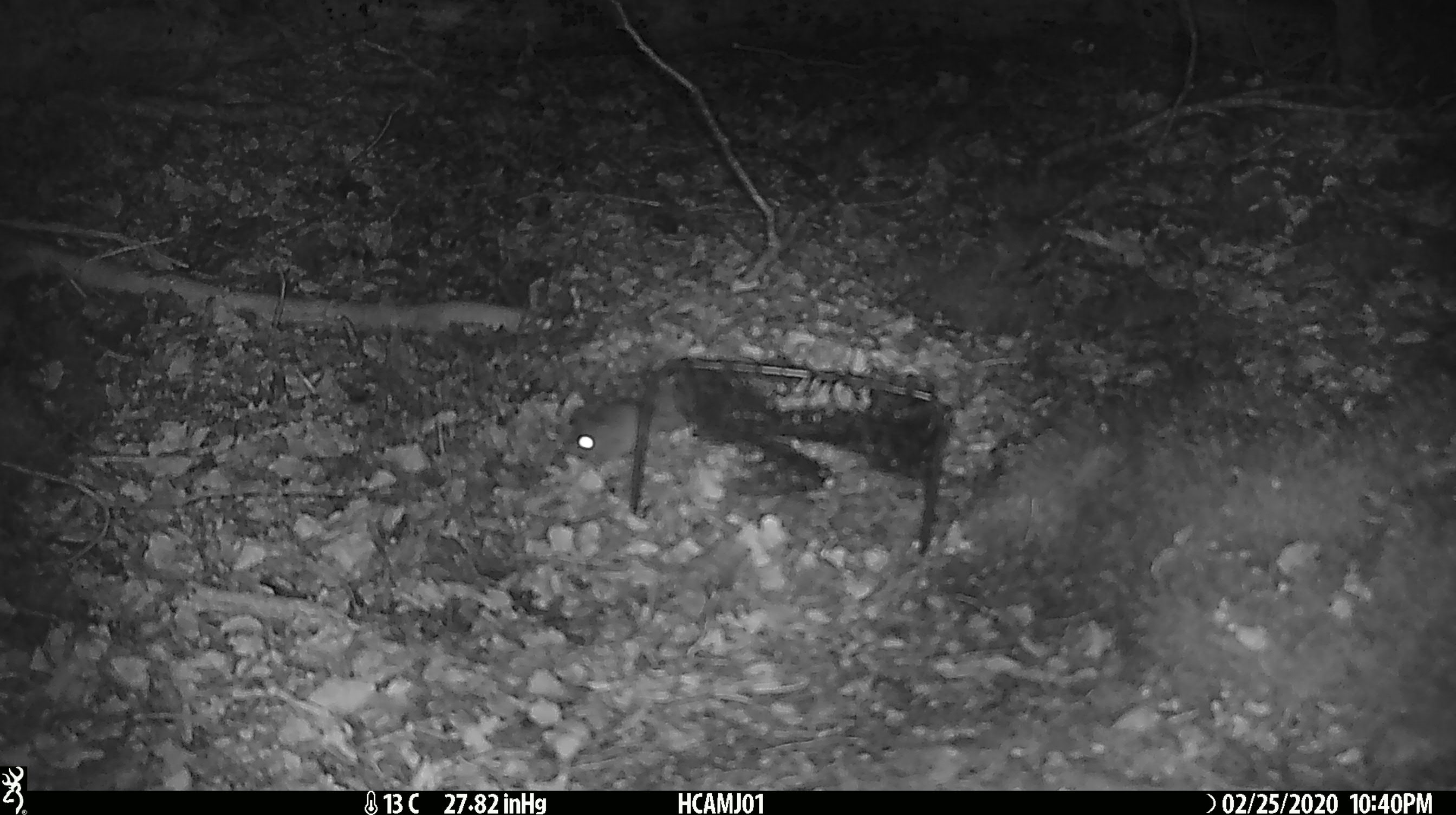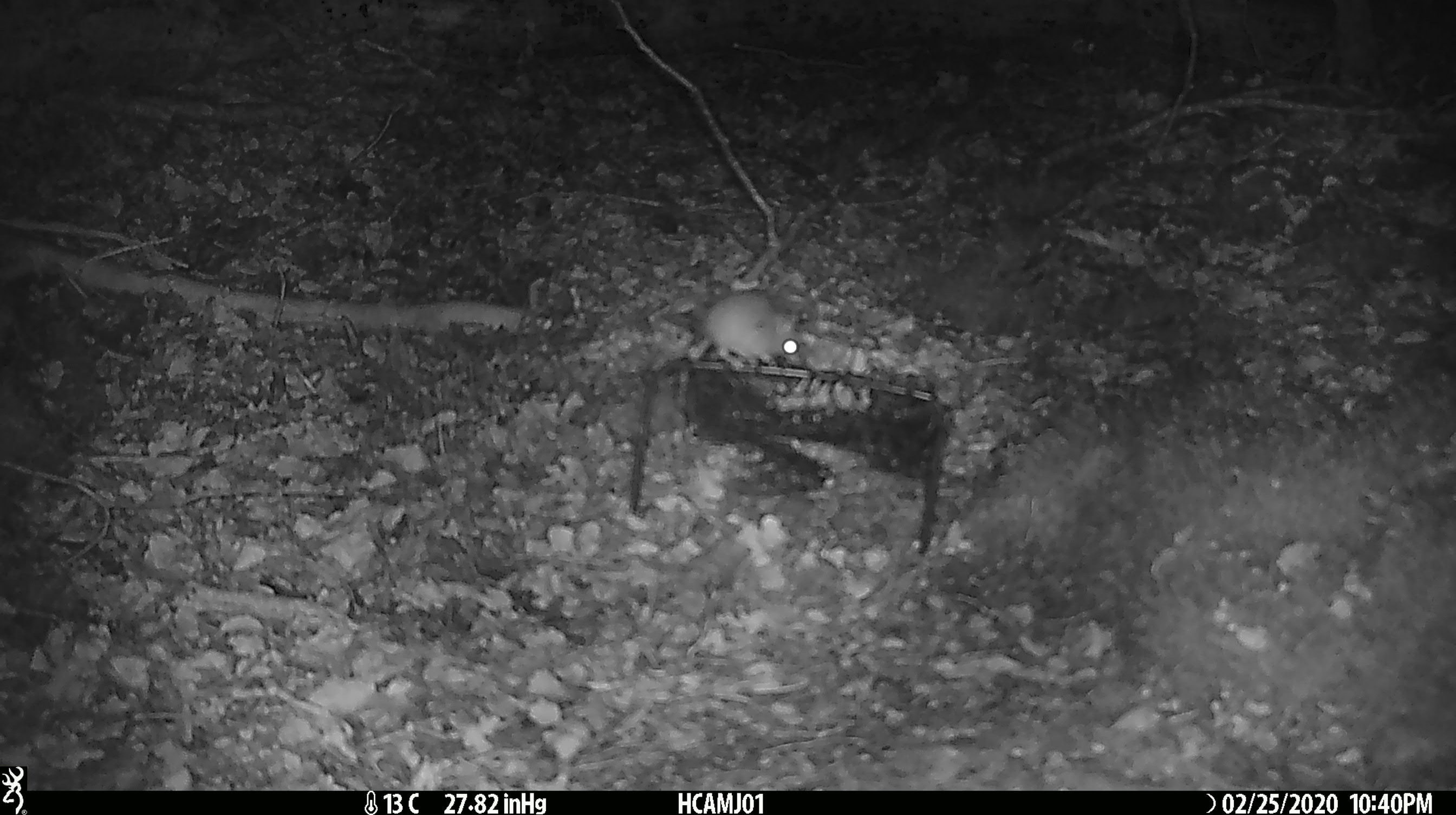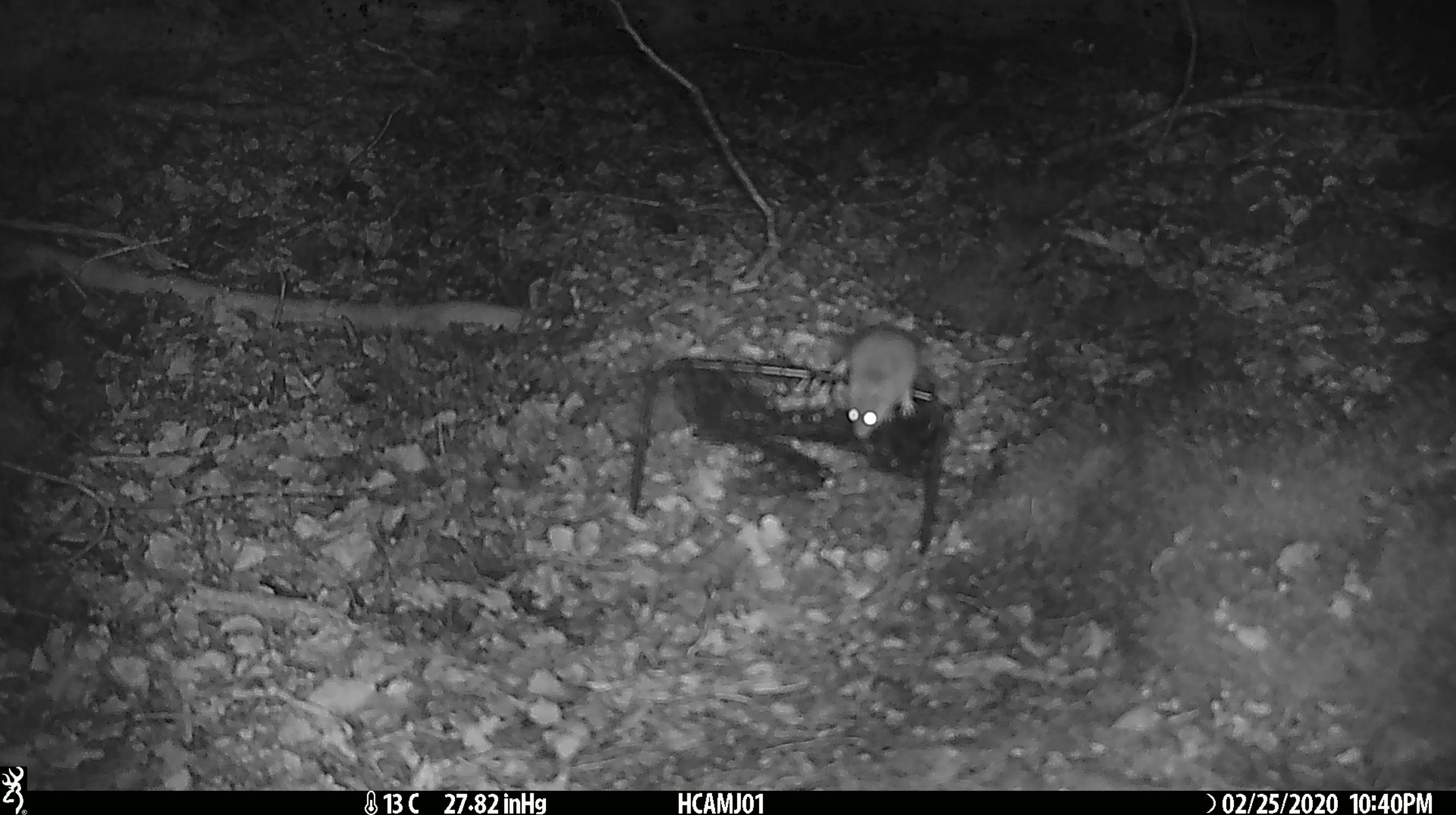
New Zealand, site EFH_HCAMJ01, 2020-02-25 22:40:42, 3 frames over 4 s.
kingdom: Animalia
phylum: Chordata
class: Mammalia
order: Rodentia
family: Muridae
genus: Mus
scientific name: Mus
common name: mouse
Mouse (Mus).